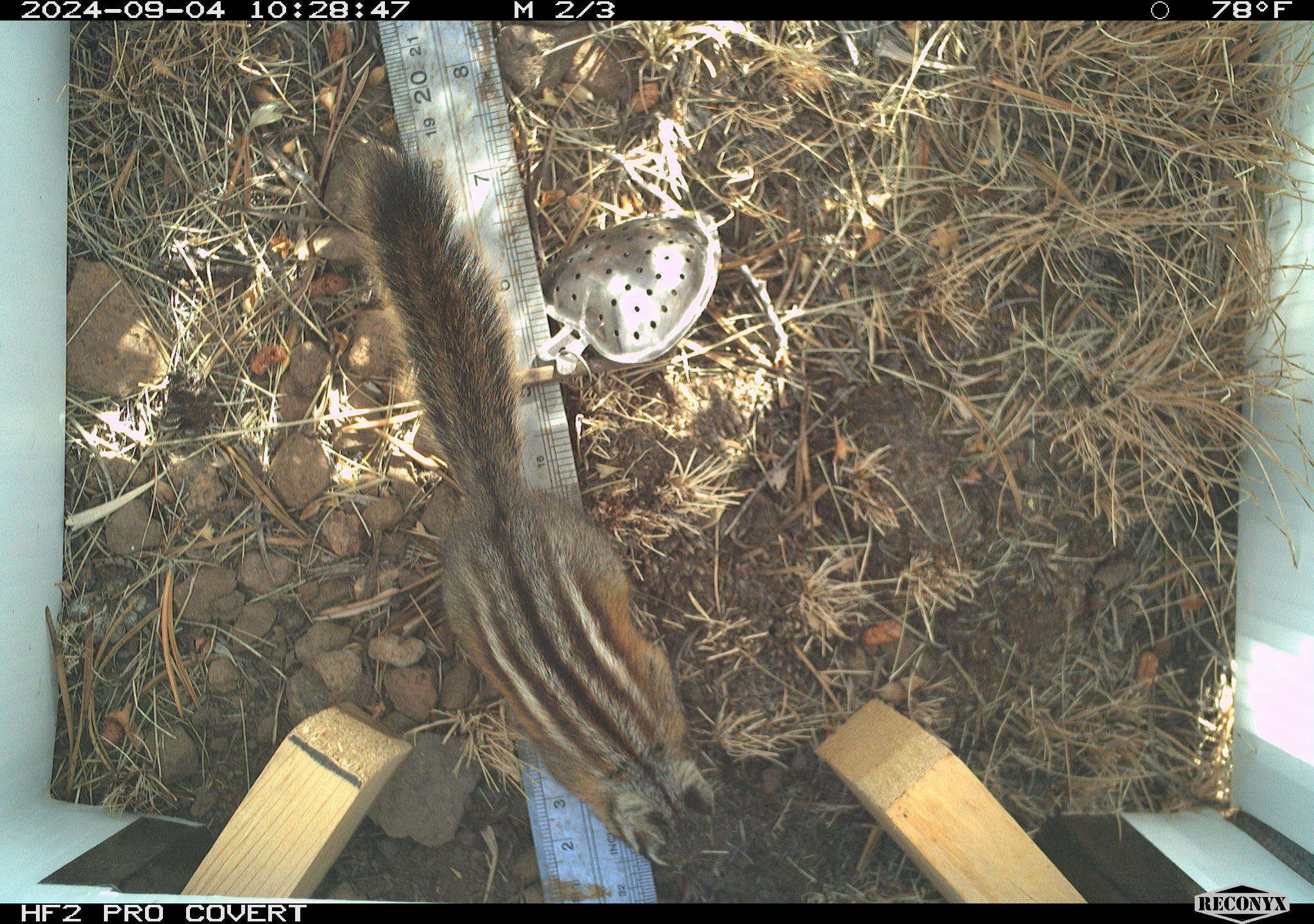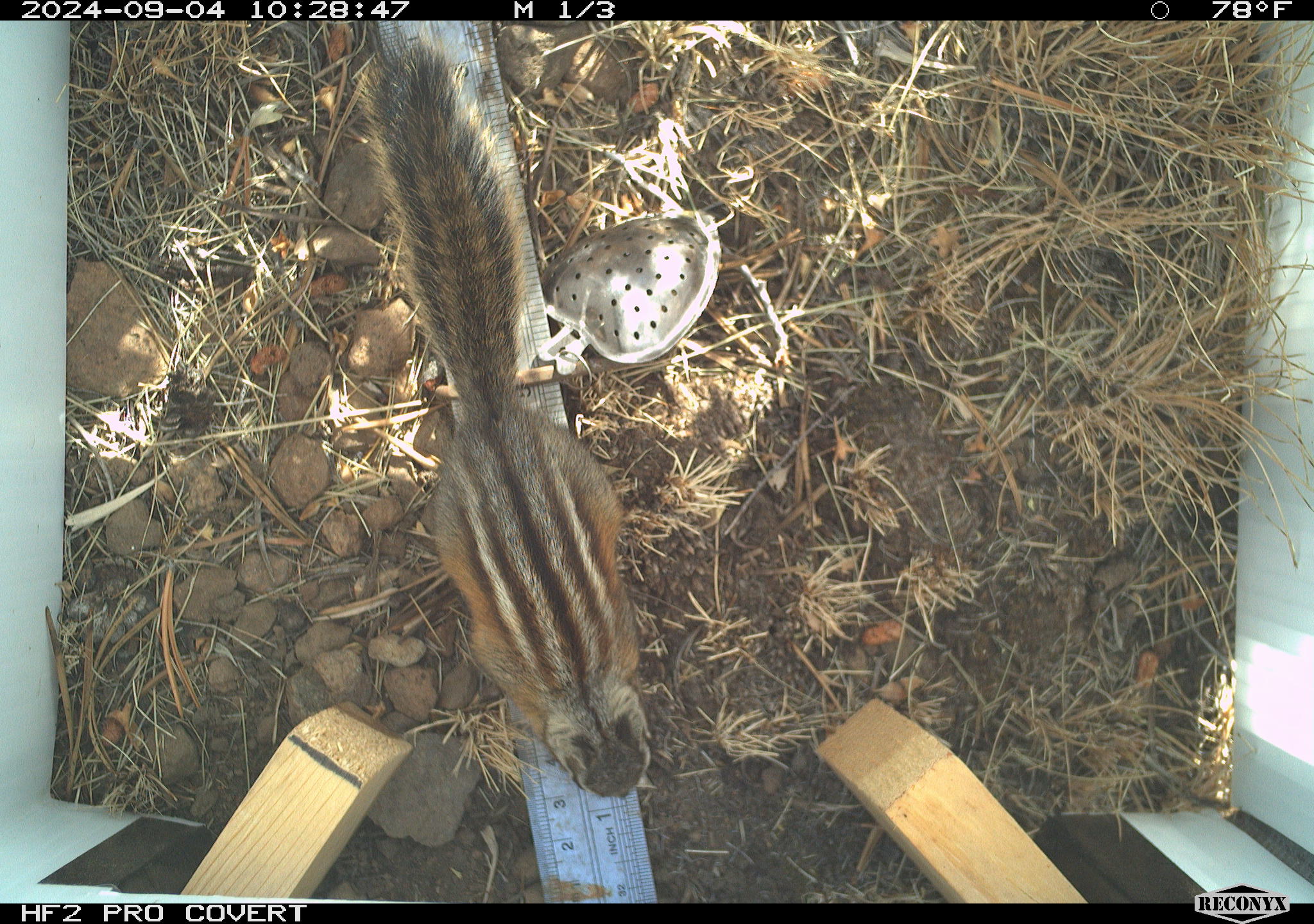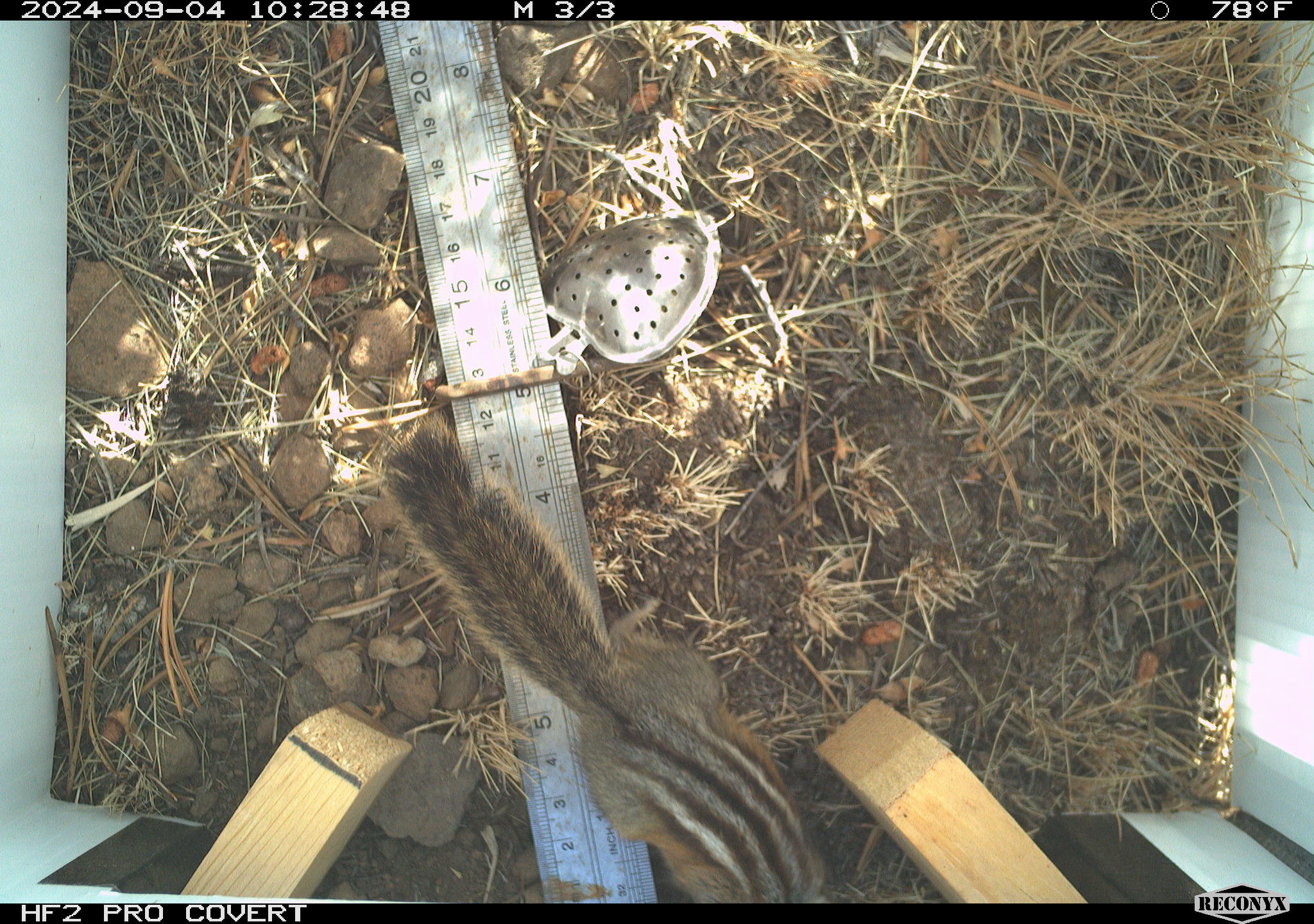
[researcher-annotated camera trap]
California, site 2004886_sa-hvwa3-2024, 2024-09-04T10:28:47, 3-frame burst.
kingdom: Animalia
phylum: Chordata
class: Mammalia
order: Rodentia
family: Sciuridae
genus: Neotamias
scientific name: Neotamias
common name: western chipmunks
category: neotamias species